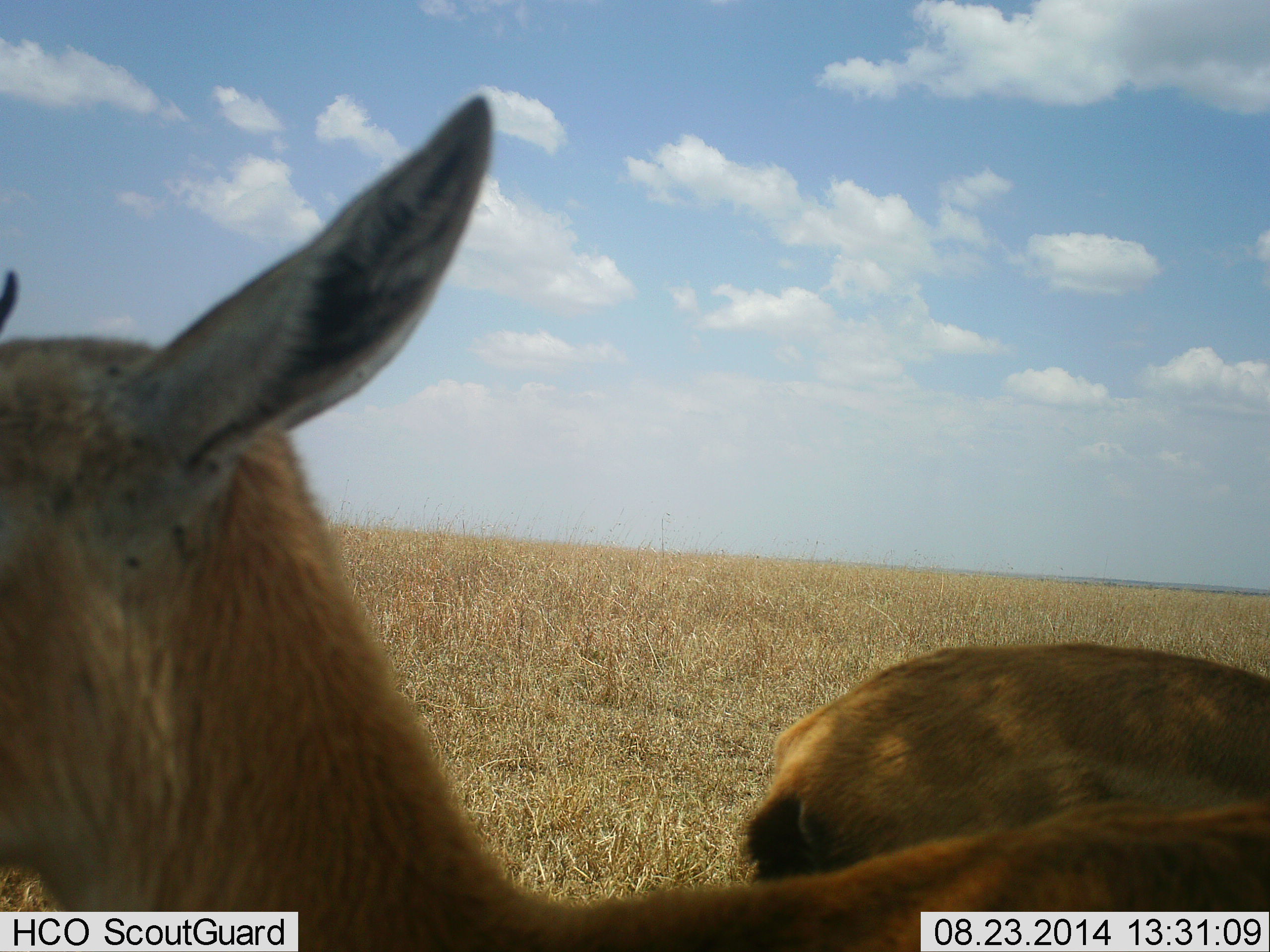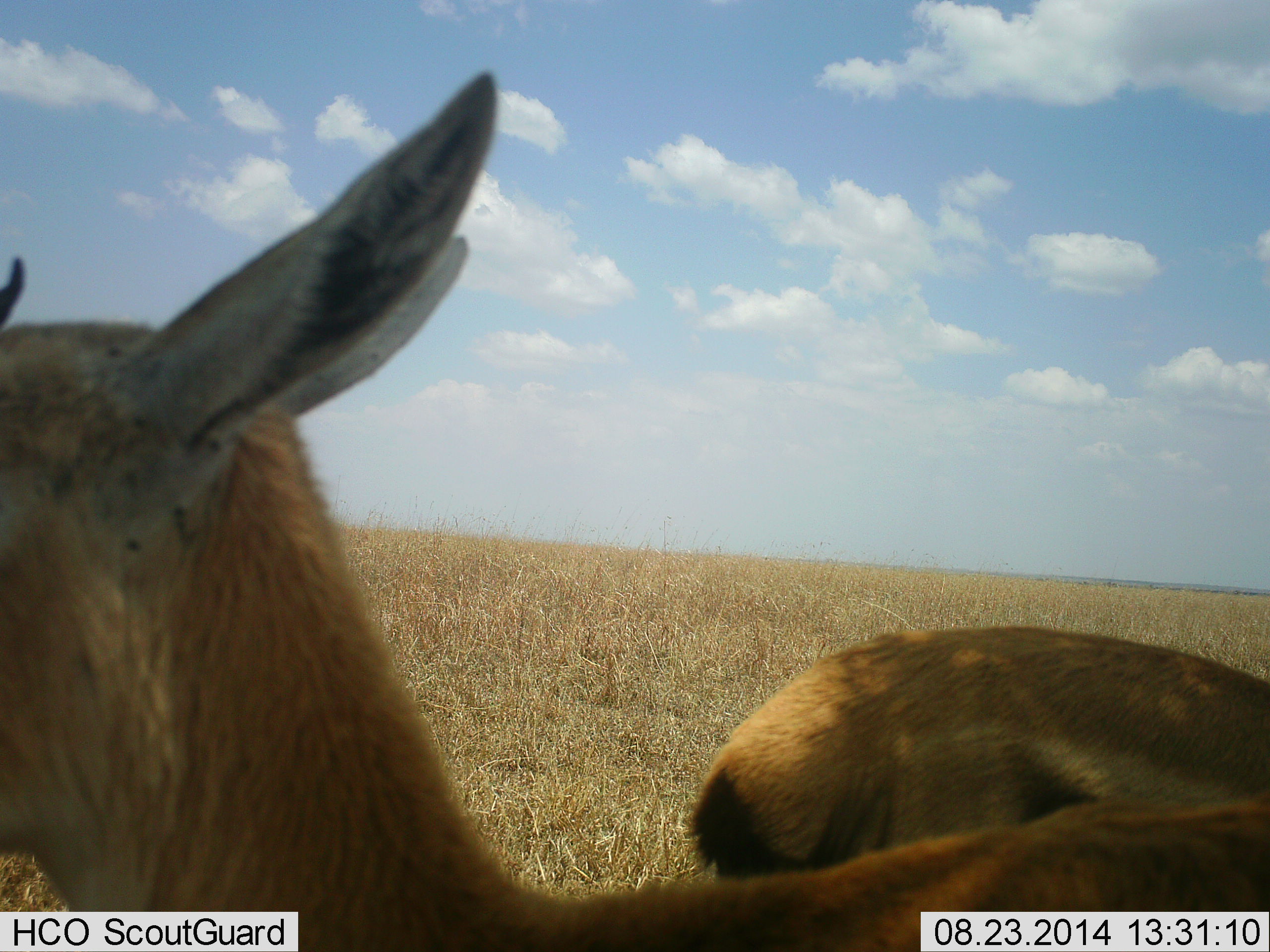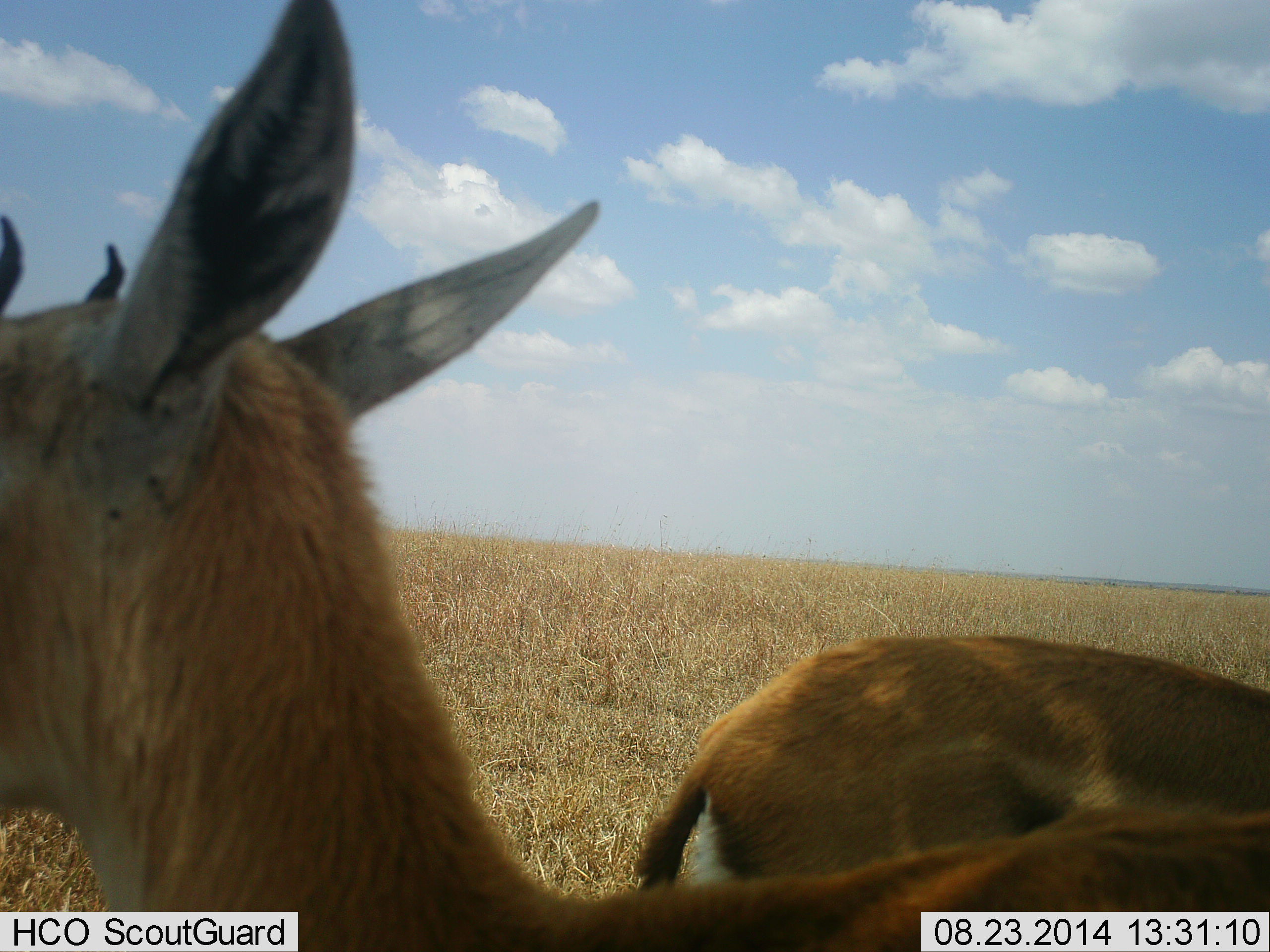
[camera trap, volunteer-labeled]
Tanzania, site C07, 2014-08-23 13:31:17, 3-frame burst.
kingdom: Animalia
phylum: Chordata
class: Mammalia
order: Artiodactyla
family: Bovidae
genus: Eudorcas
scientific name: Eudorcas thomsonii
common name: thomson's gazelle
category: gazellethomsons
Gazellethomsons (thomson's gazelle) (Eudorcas thomsonii), count 2. Behavior (volunteer vote fractions): standing 60%, resting 20%, moving 30%, interacting 0%. Young present (vote fraction): 0%. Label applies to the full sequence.